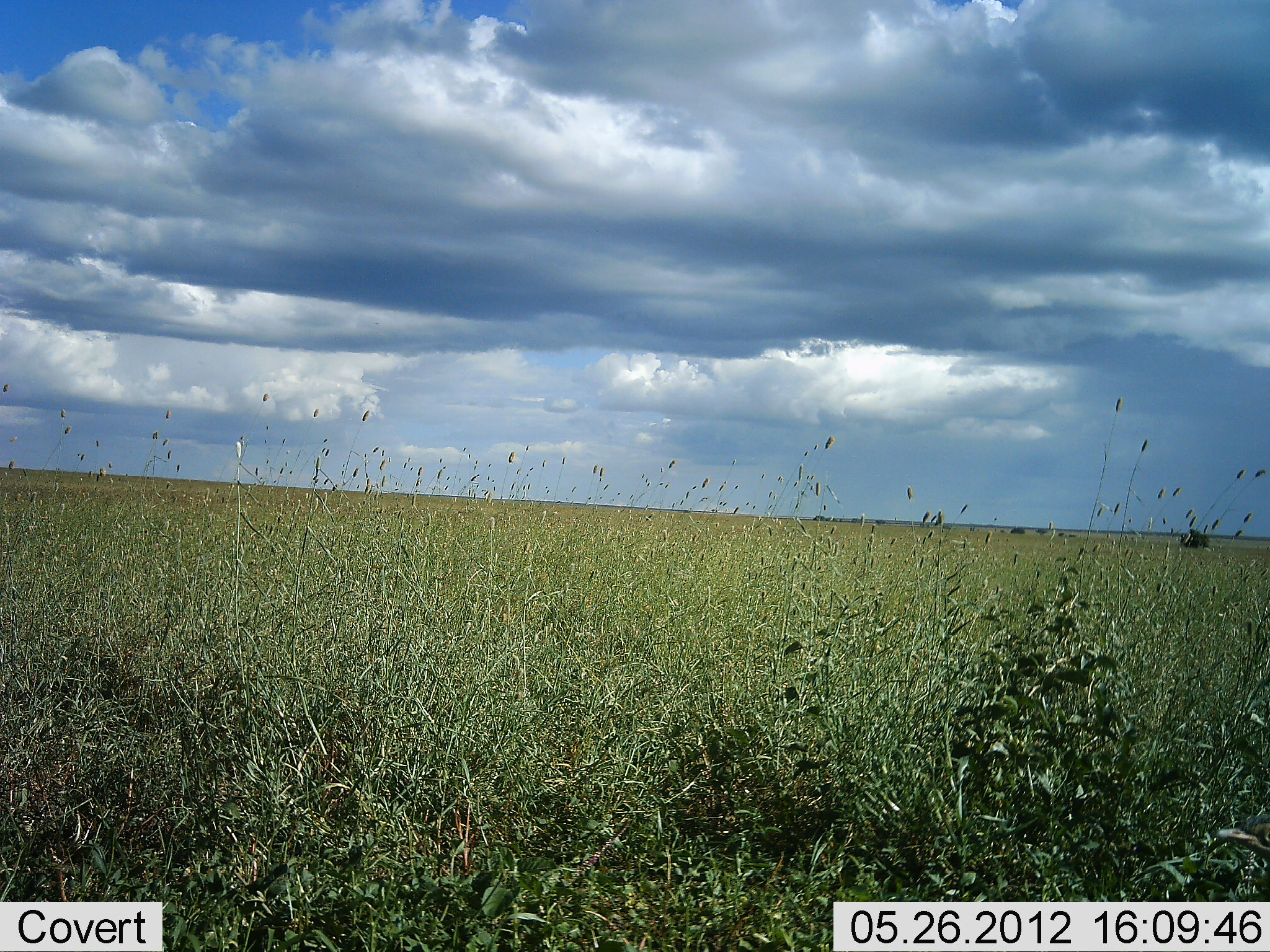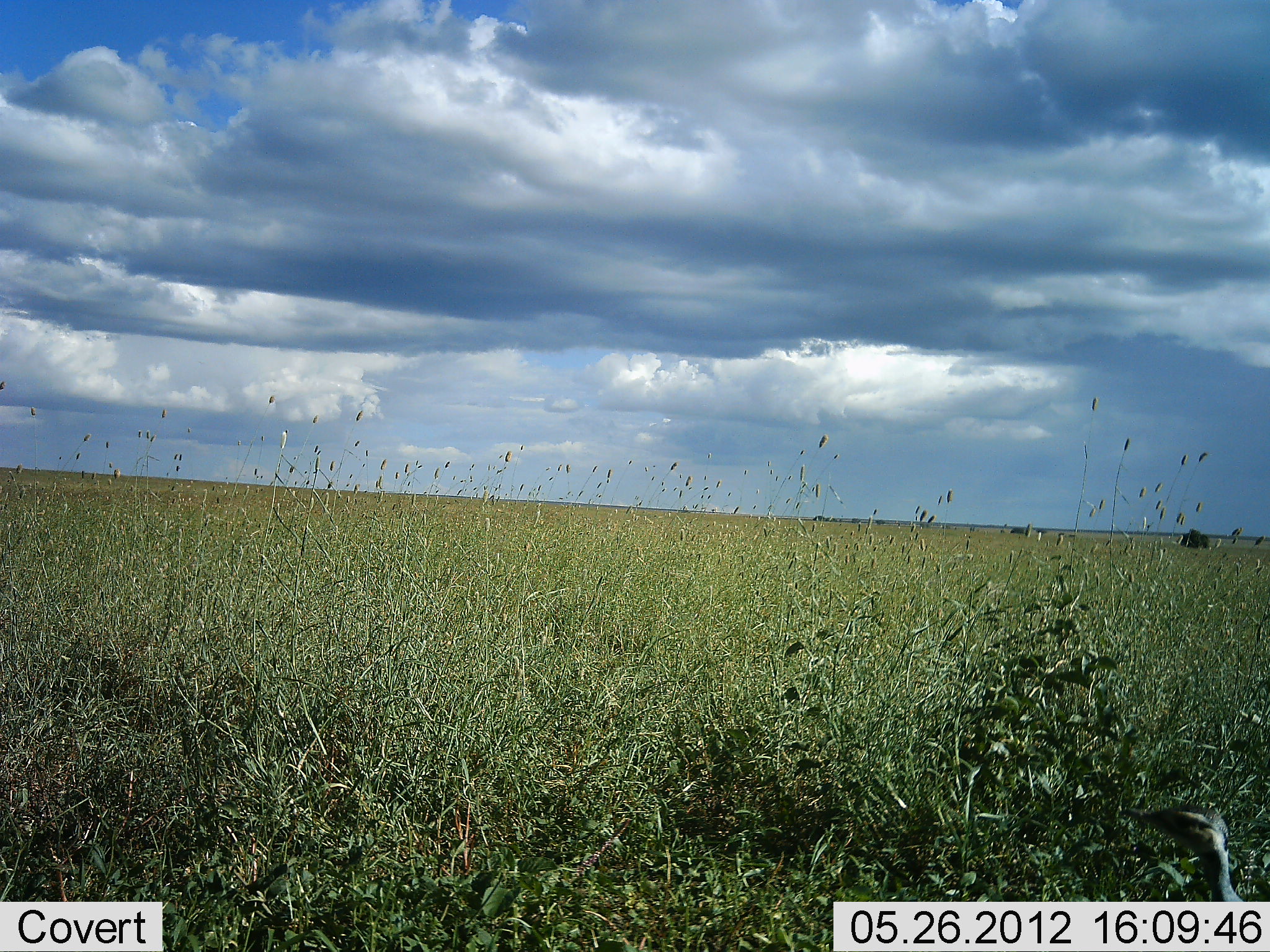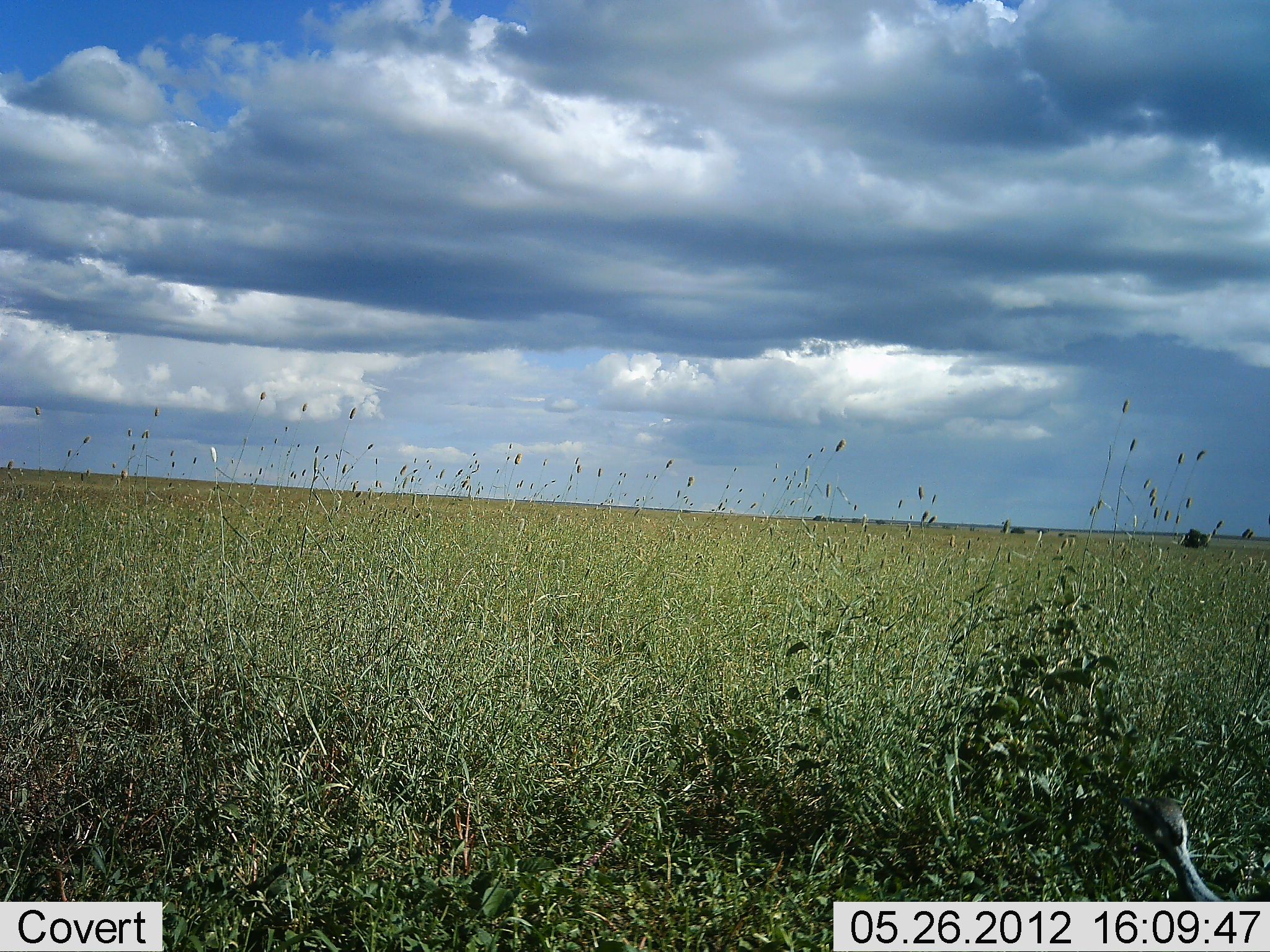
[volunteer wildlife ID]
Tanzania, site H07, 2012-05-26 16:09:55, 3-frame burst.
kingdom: Animalia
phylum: Chordata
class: Aves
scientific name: Aves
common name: bird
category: otherbird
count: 1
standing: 29%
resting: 0%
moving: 57%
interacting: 0%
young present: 0%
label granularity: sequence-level